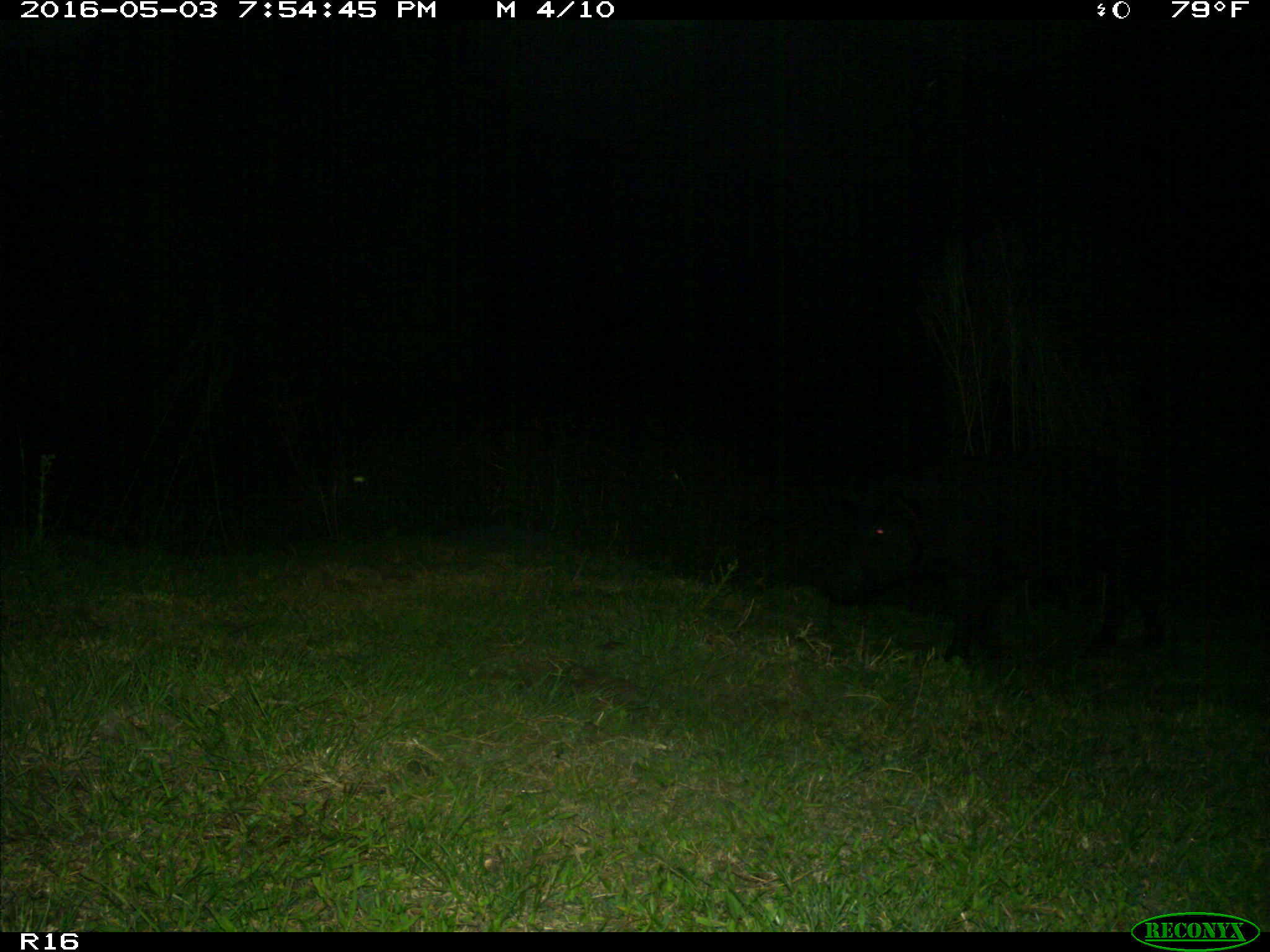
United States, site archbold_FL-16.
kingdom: Animalia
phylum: Chordata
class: Mammalia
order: Artiodactyla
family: Suidae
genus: Sus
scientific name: Sus scrofa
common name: wild boar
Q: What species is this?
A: Sus scrofa (wild boar).